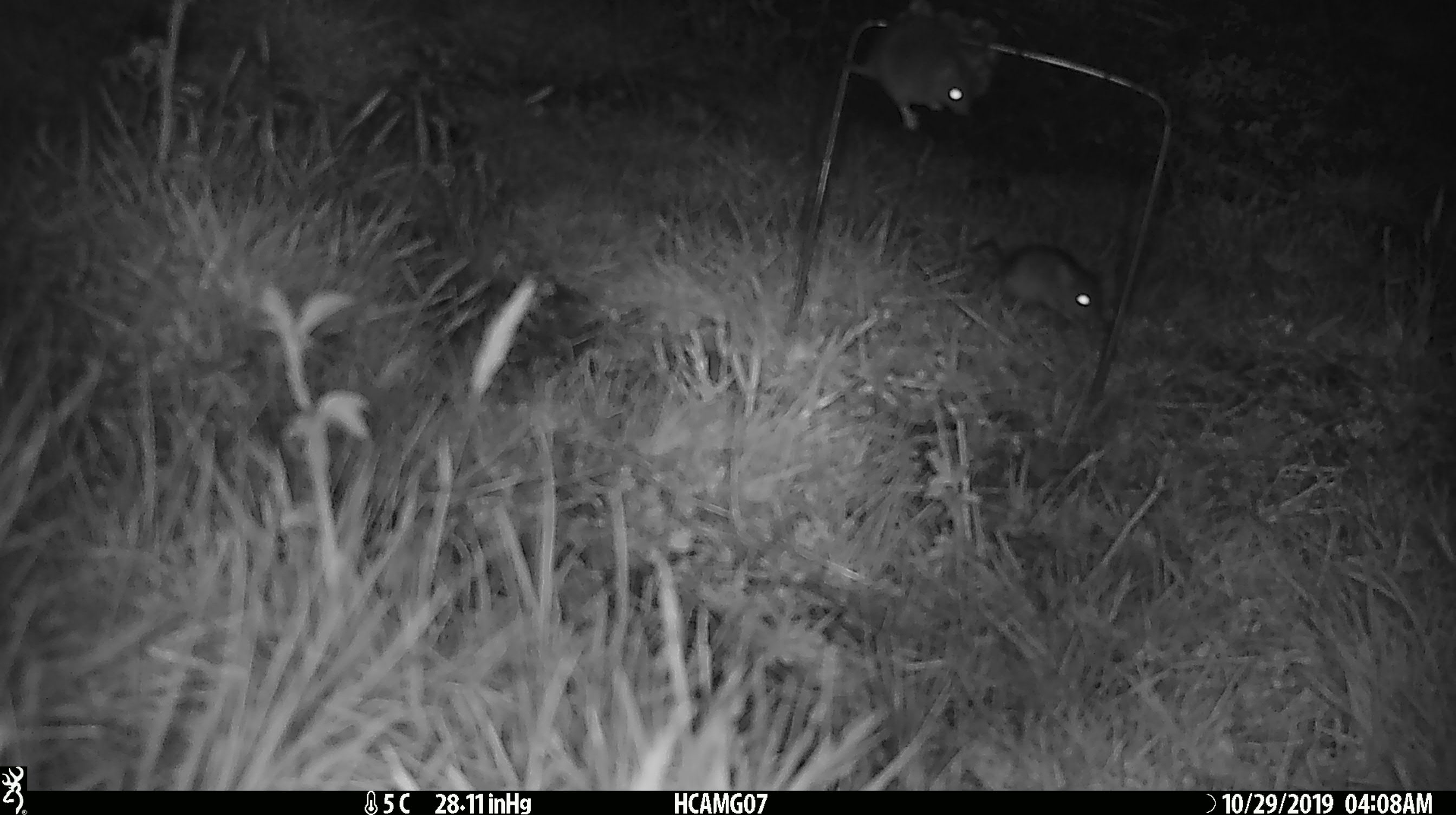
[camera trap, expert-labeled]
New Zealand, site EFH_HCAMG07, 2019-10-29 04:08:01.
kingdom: Animalia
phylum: Chordata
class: Mammalia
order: Rodentia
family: Muridae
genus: Mus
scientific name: Mus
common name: mouse